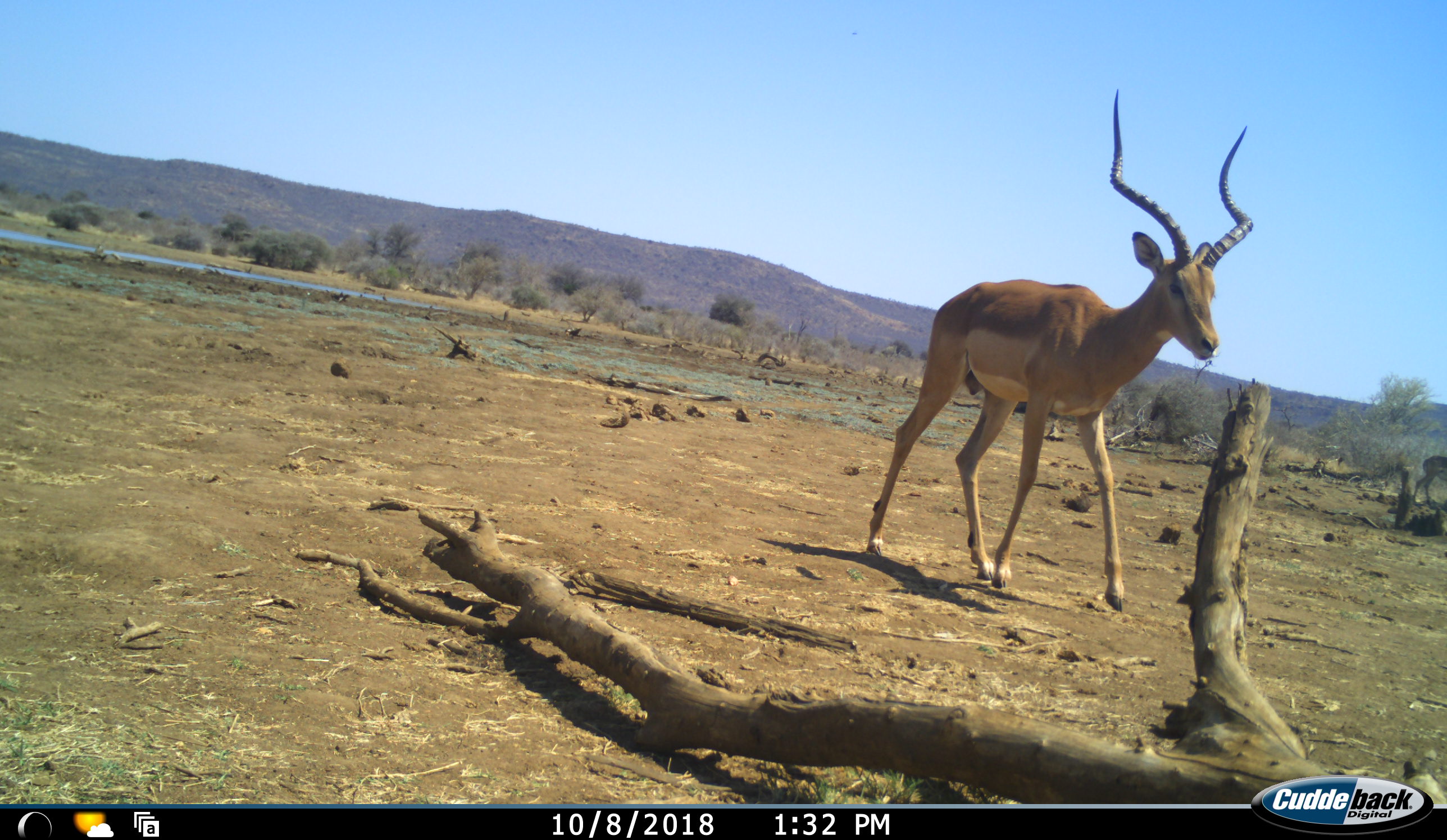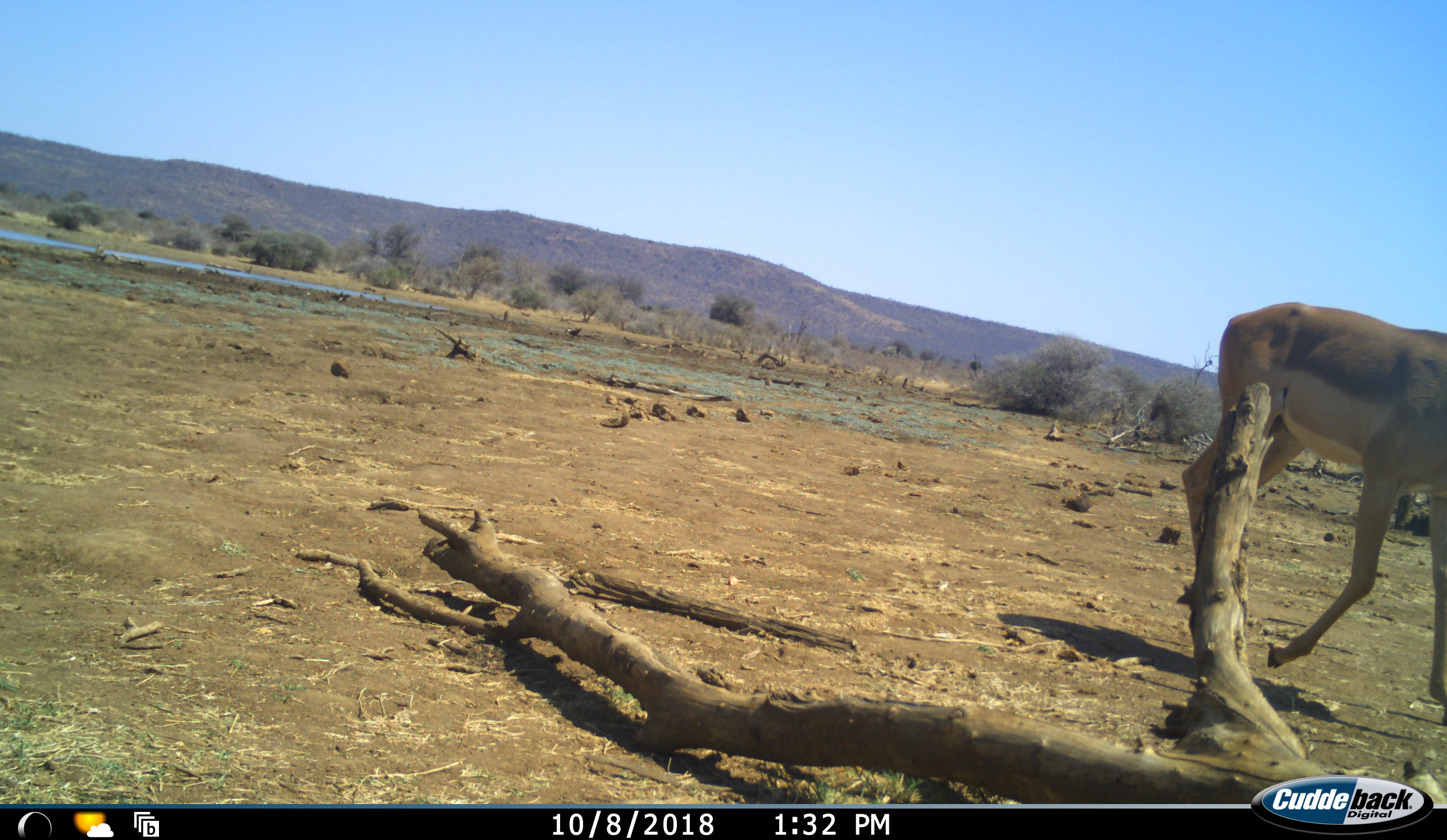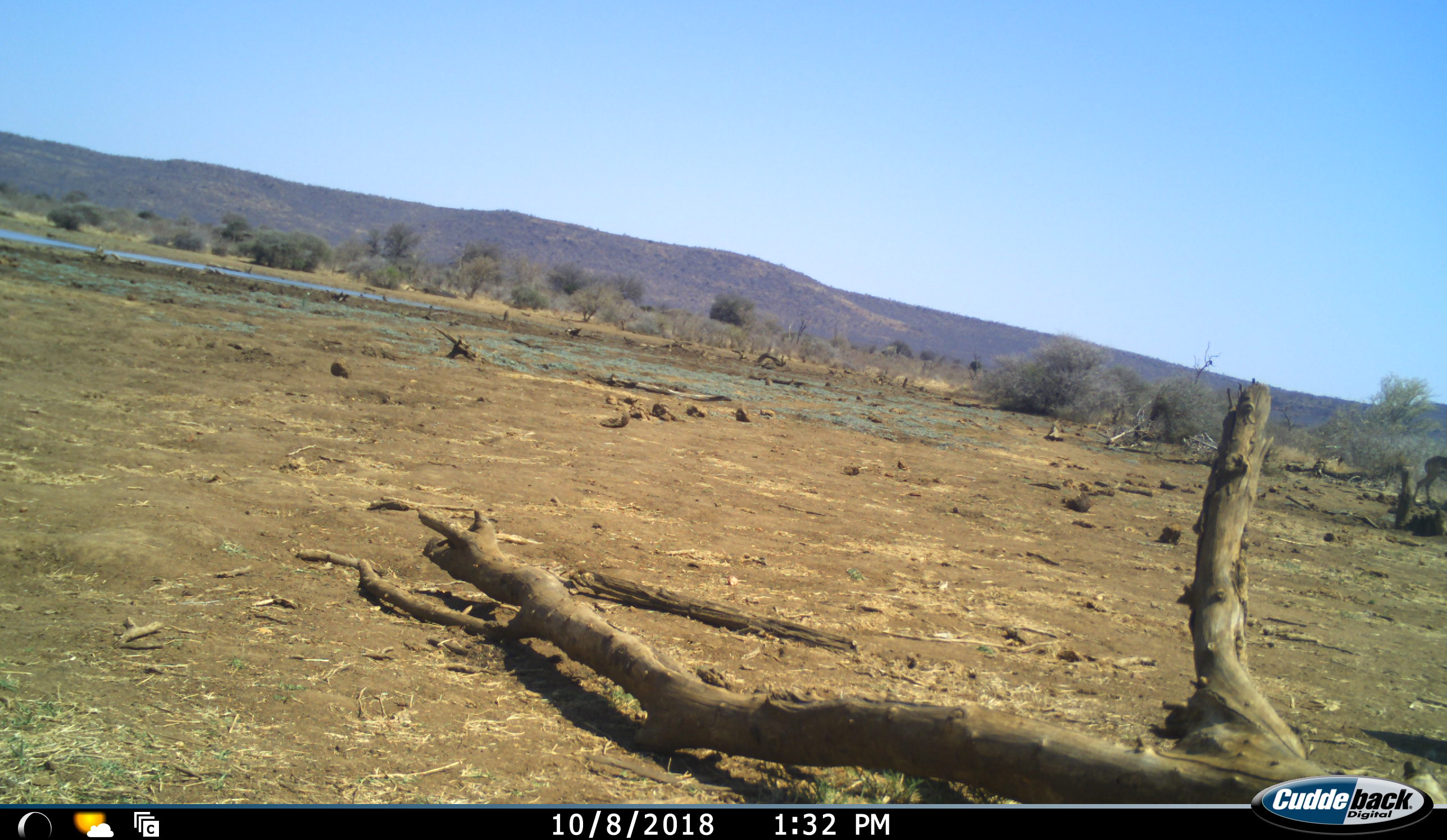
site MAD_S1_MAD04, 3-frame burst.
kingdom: Animalia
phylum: Chordata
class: Mammalia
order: Artiodactyla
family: Bovidae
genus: Aepyceros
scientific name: Aepyceros melampus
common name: impala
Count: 1.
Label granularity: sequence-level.